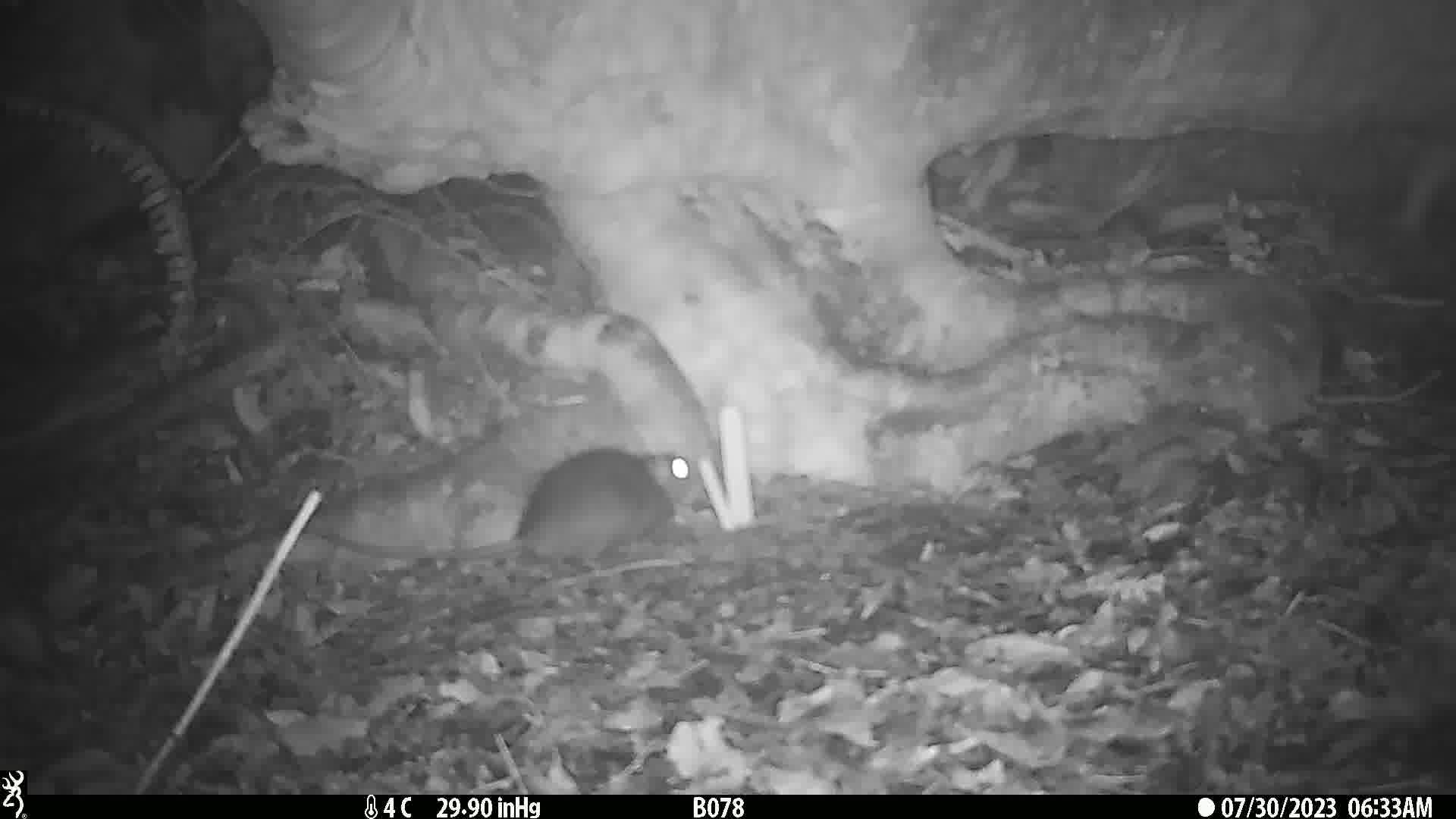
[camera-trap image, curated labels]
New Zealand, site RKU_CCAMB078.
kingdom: Animalia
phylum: Chordata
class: Mammalia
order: Rodentia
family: Muridae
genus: Rattus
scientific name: Rattus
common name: rat